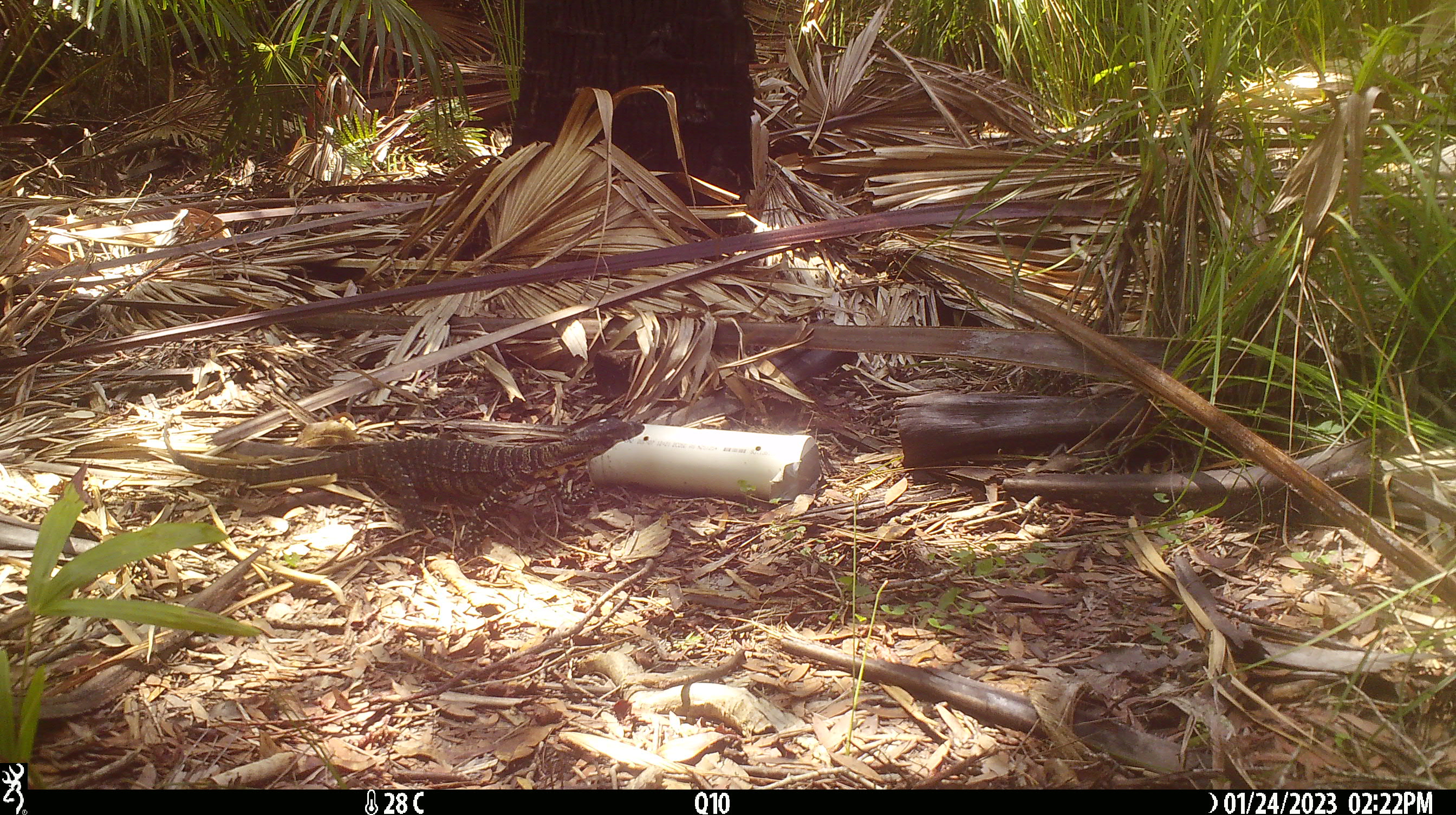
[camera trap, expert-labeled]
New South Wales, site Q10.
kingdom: Animalia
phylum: Chordata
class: Reptilia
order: Squamata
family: Varanidae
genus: Varanus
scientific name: Varanus varius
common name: lace monitor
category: goanna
Goanna (lace monitor) (Varanus varius).